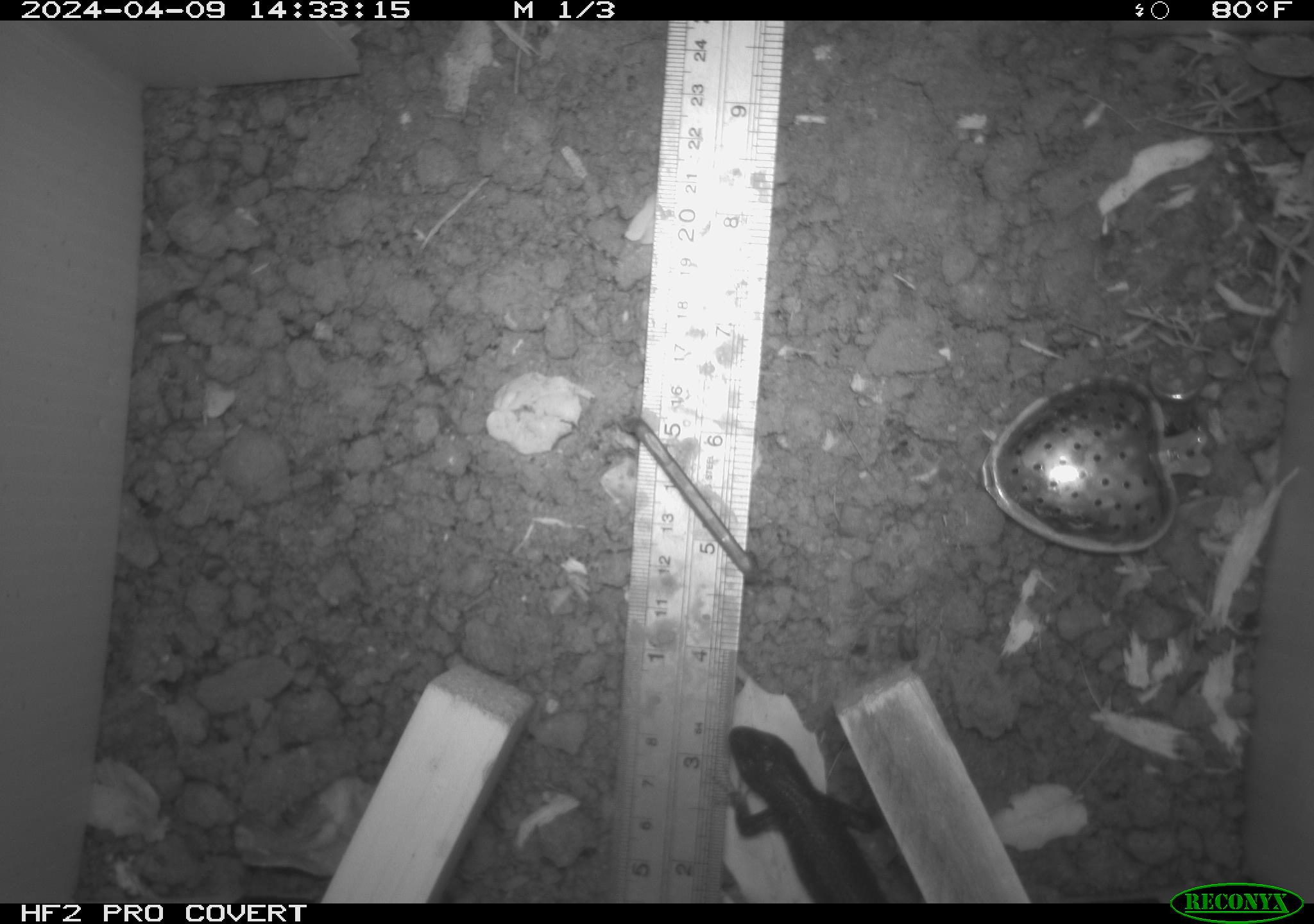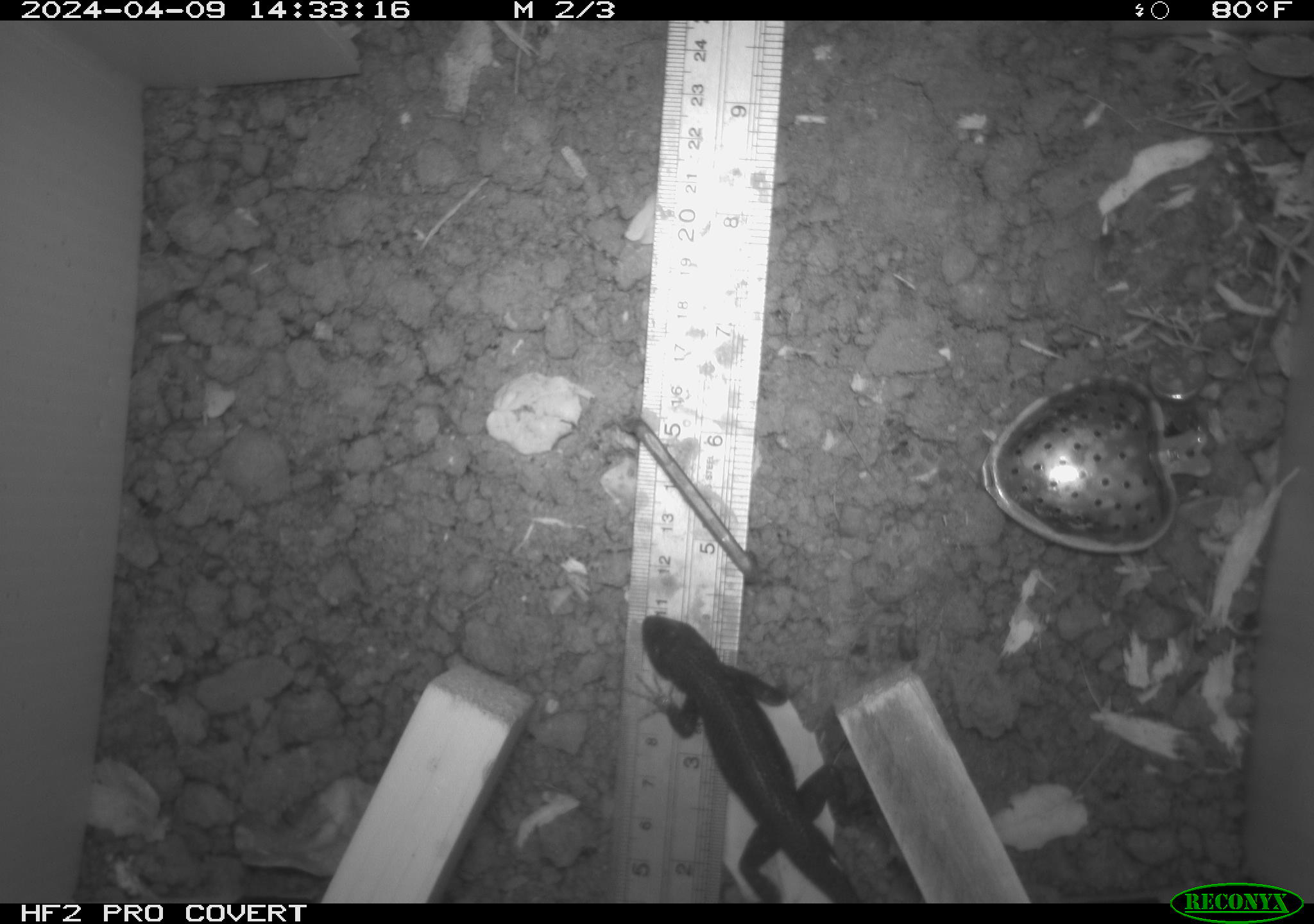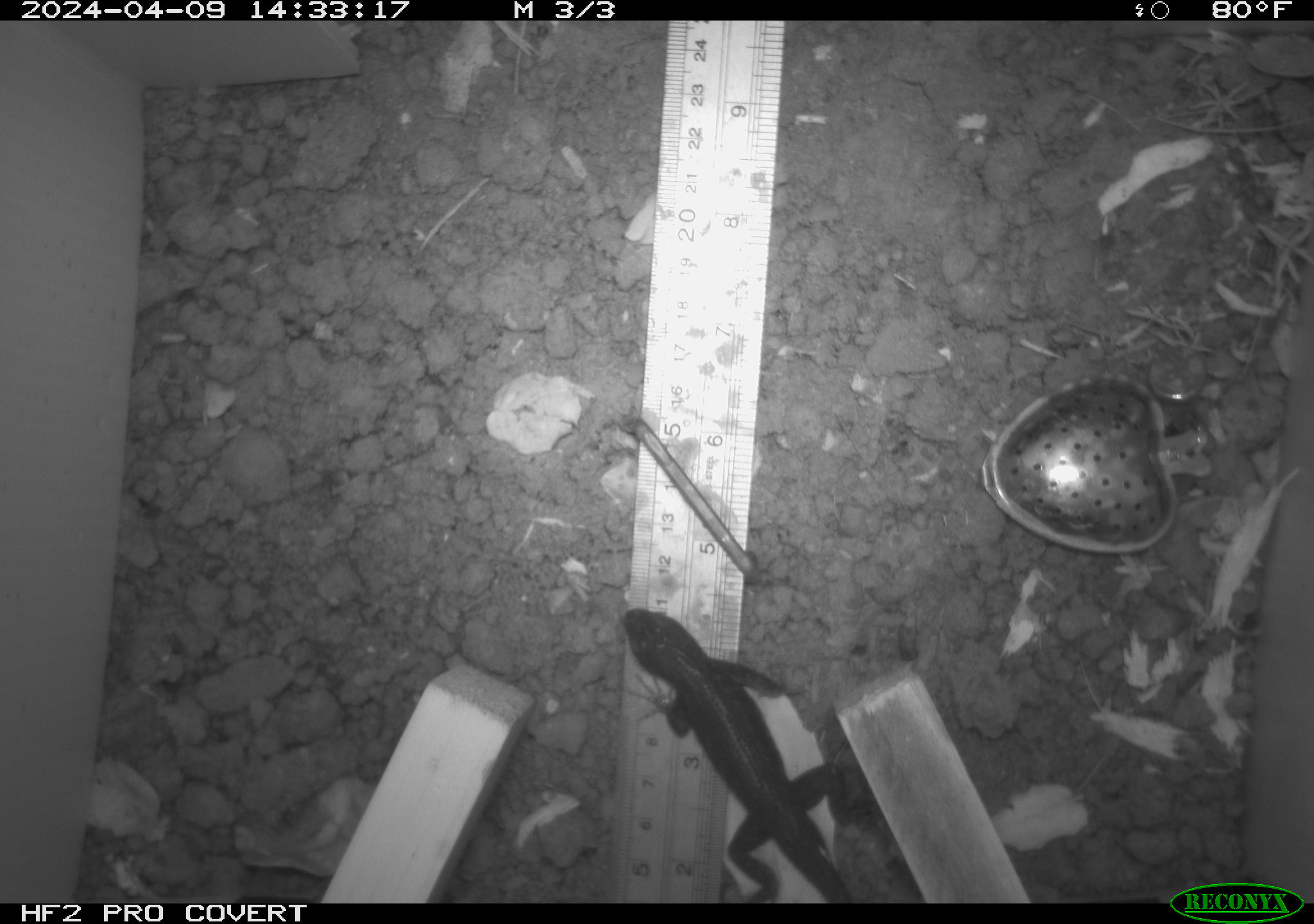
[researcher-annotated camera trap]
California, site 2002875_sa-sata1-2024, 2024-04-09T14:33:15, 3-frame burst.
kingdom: Animalia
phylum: Chordata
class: Reptilia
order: Squamata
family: Phrynosomatidae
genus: Sceloporus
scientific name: Sceloporus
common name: spiny lizards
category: sceloporus species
Sceloporus species (spiny lizards) (Sceloporus).